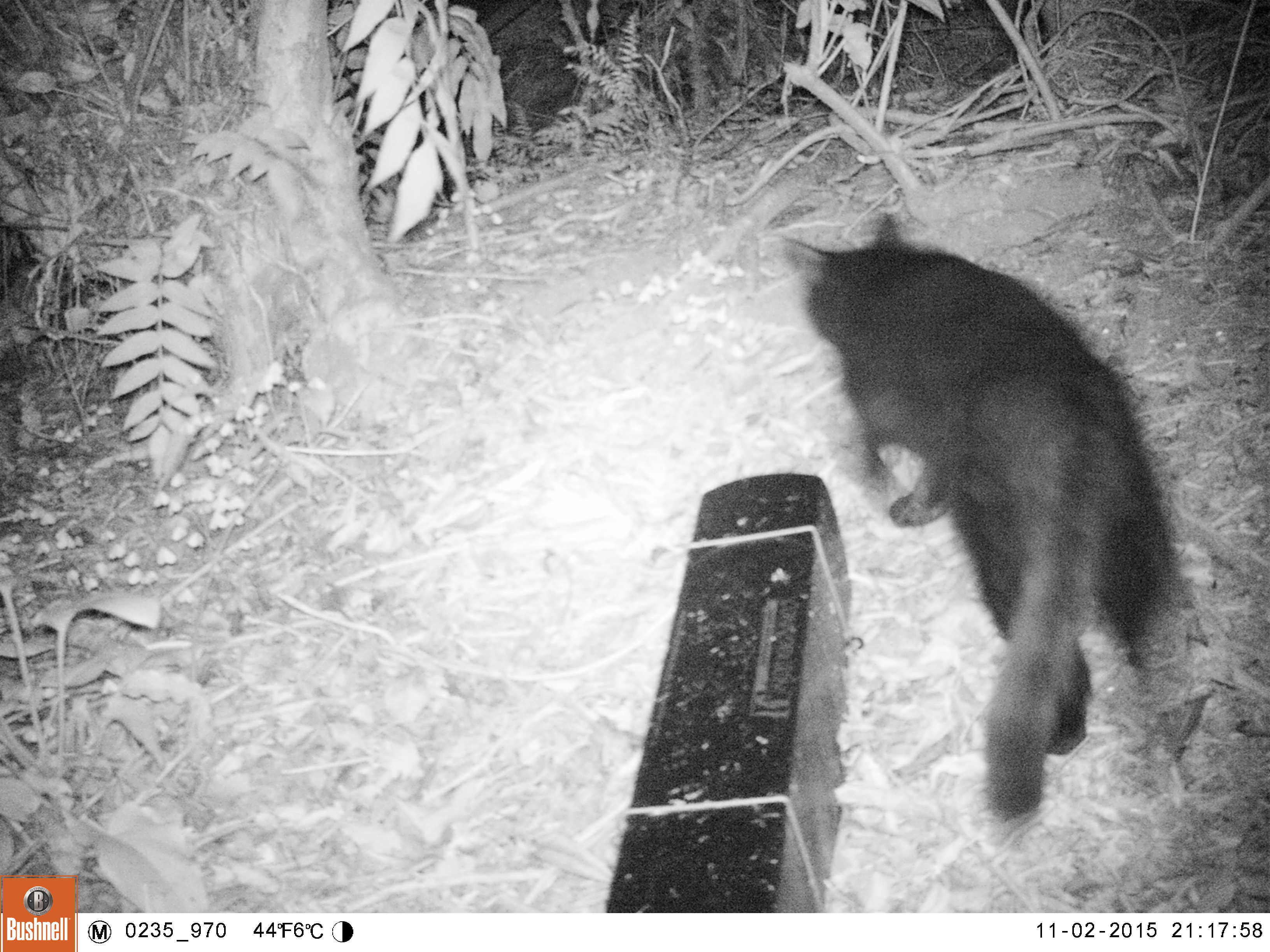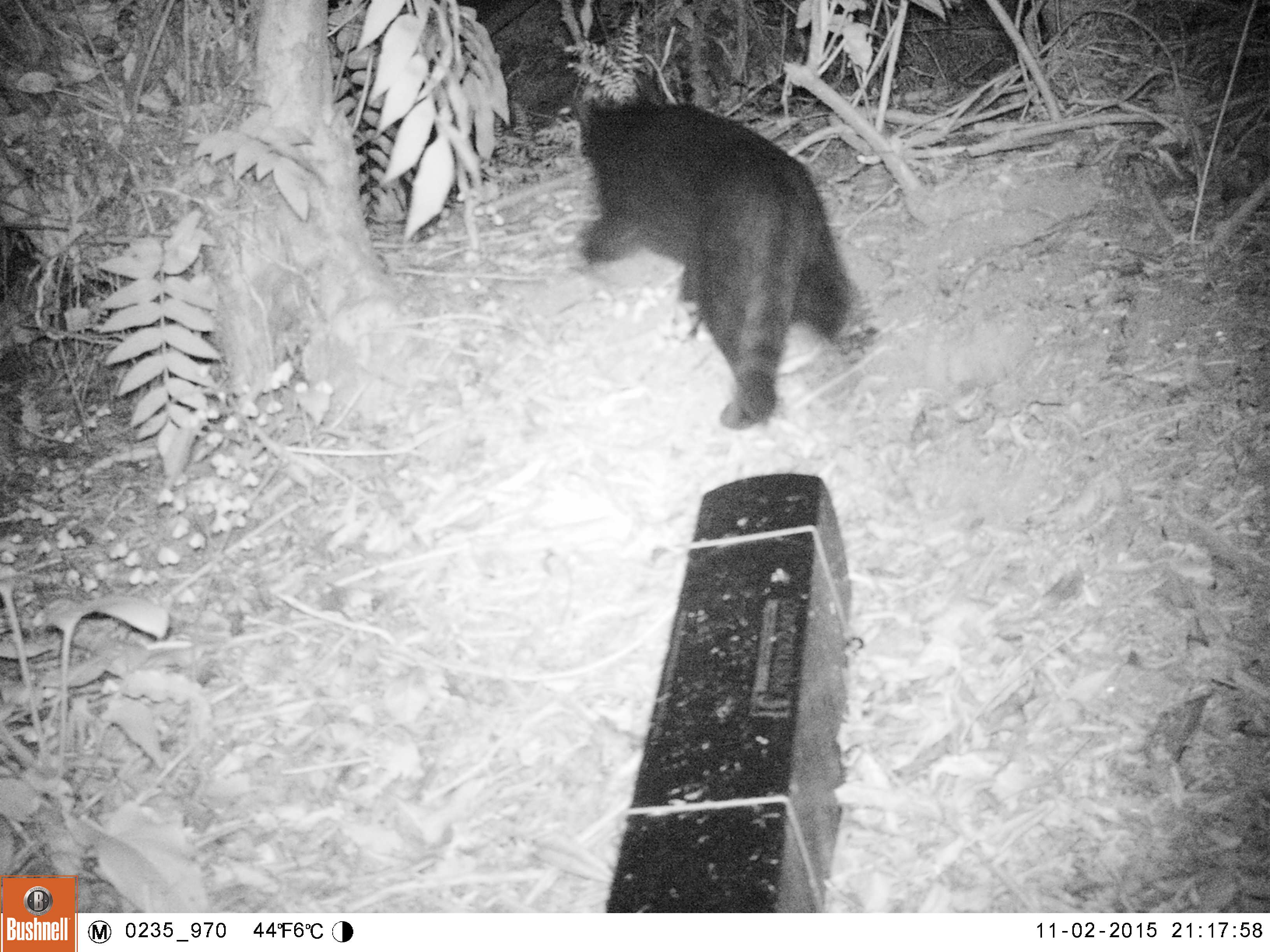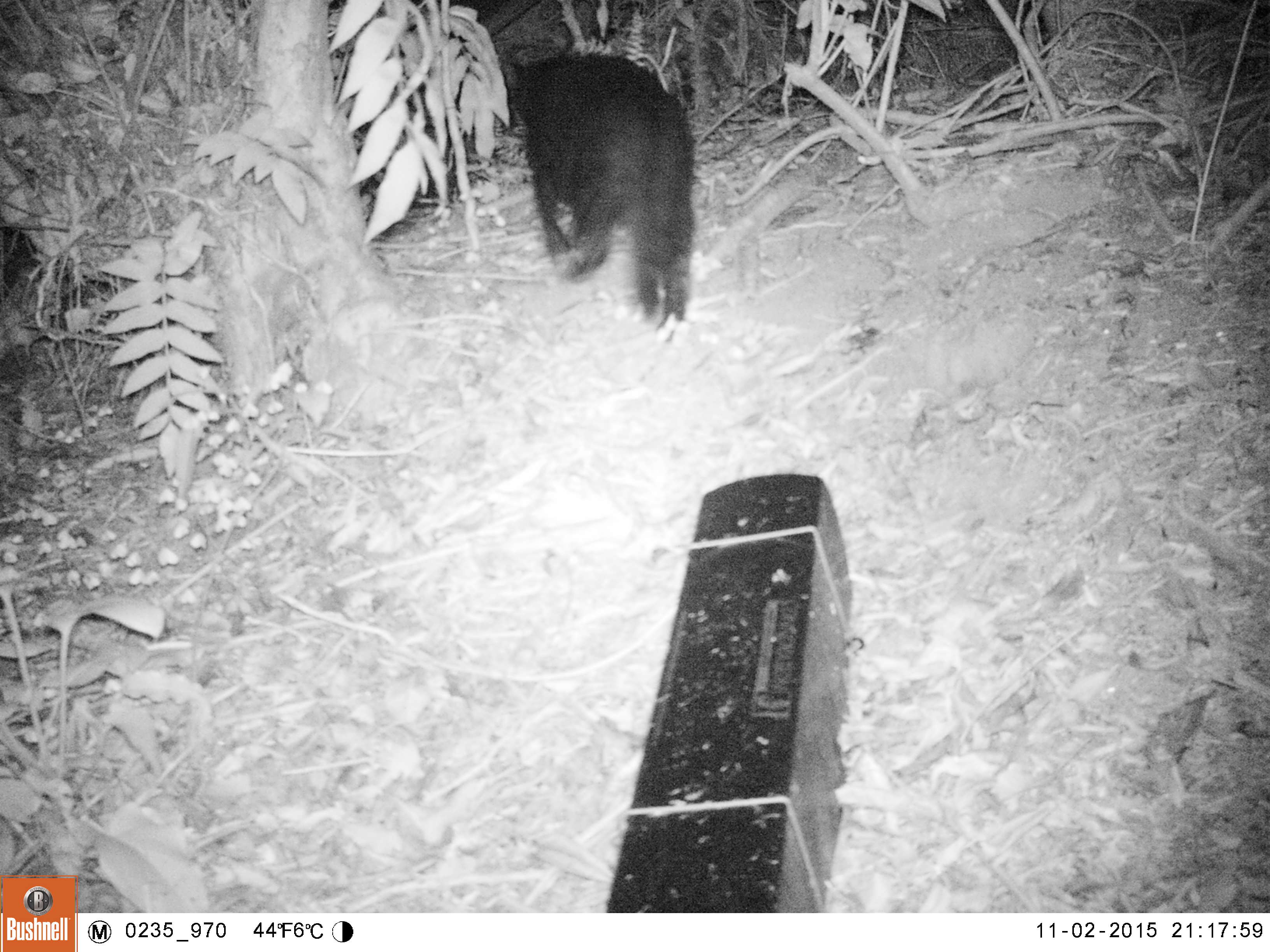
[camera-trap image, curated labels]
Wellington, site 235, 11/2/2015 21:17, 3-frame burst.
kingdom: Animalia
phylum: Chordata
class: Mammalia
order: Carnivora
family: Felidae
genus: Felis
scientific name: Felis catus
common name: cat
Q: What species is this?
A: Cat (Felis catus).